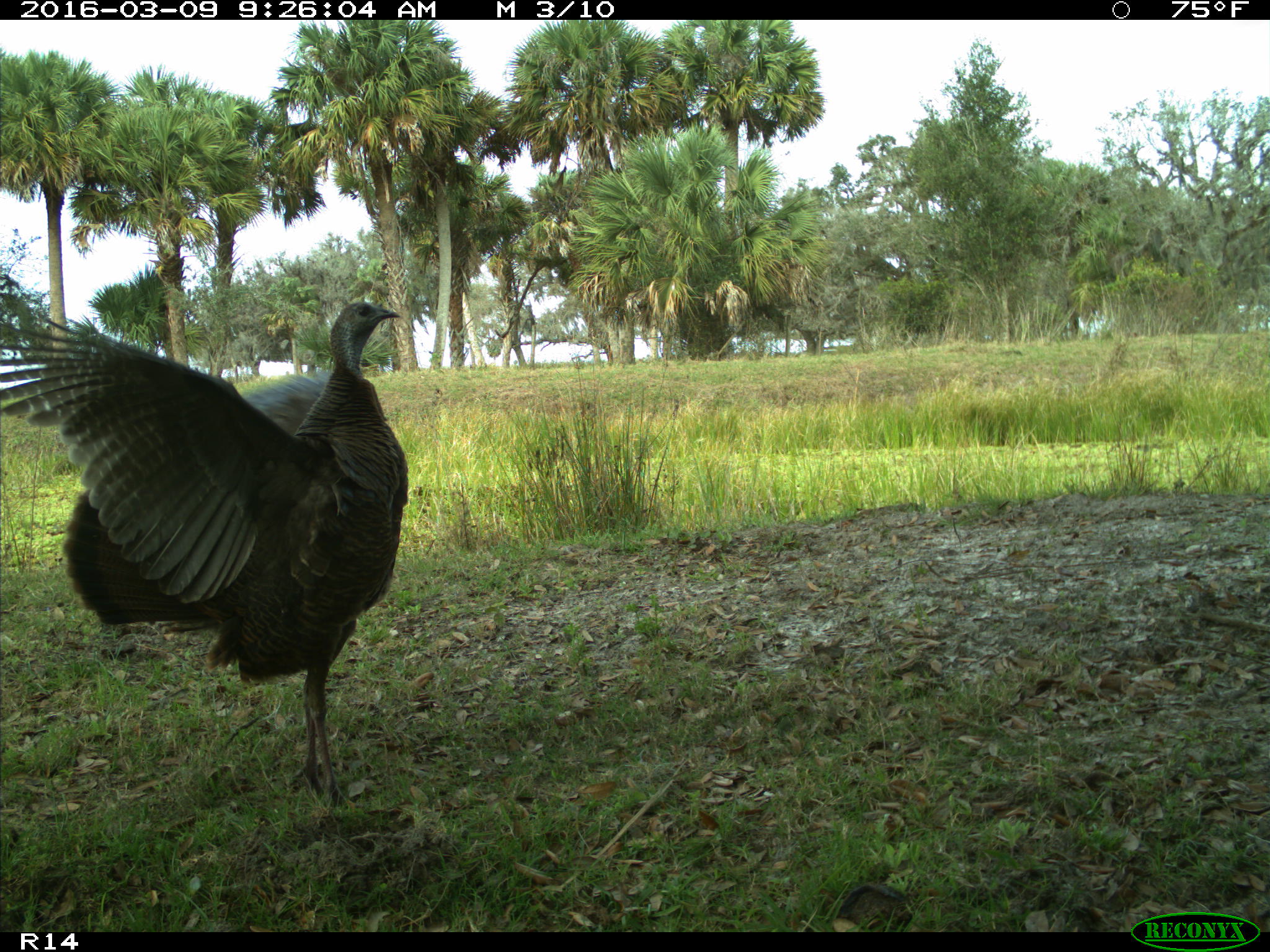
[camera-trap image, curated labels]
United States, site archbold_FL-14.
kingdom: Animalia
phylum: Chordata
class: Aves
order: Galliformes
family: Phasianidae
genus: Meleagris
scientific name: Meleagris gallopavo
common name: wild turkey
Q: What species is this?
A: Meleagris gallopavo (wild turkey).